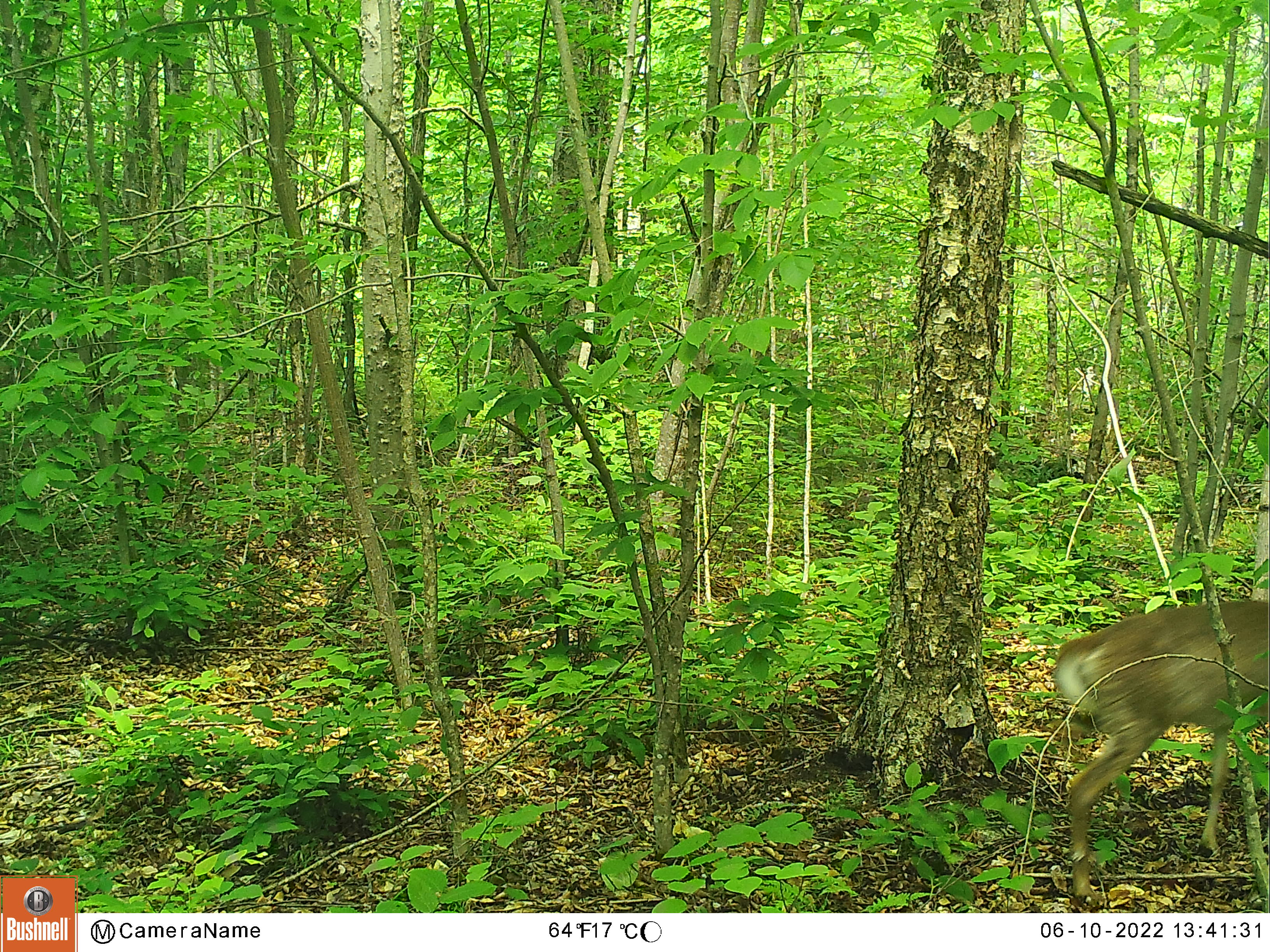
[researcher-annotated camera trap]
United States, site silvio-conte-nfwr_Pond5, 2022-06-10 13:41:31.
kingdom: Animalia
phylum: Chordata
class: Mammalia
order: Artiodactyla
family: Cervidae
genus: Odocoileus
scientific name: Odocoileus virginianus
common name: white-tailed deer